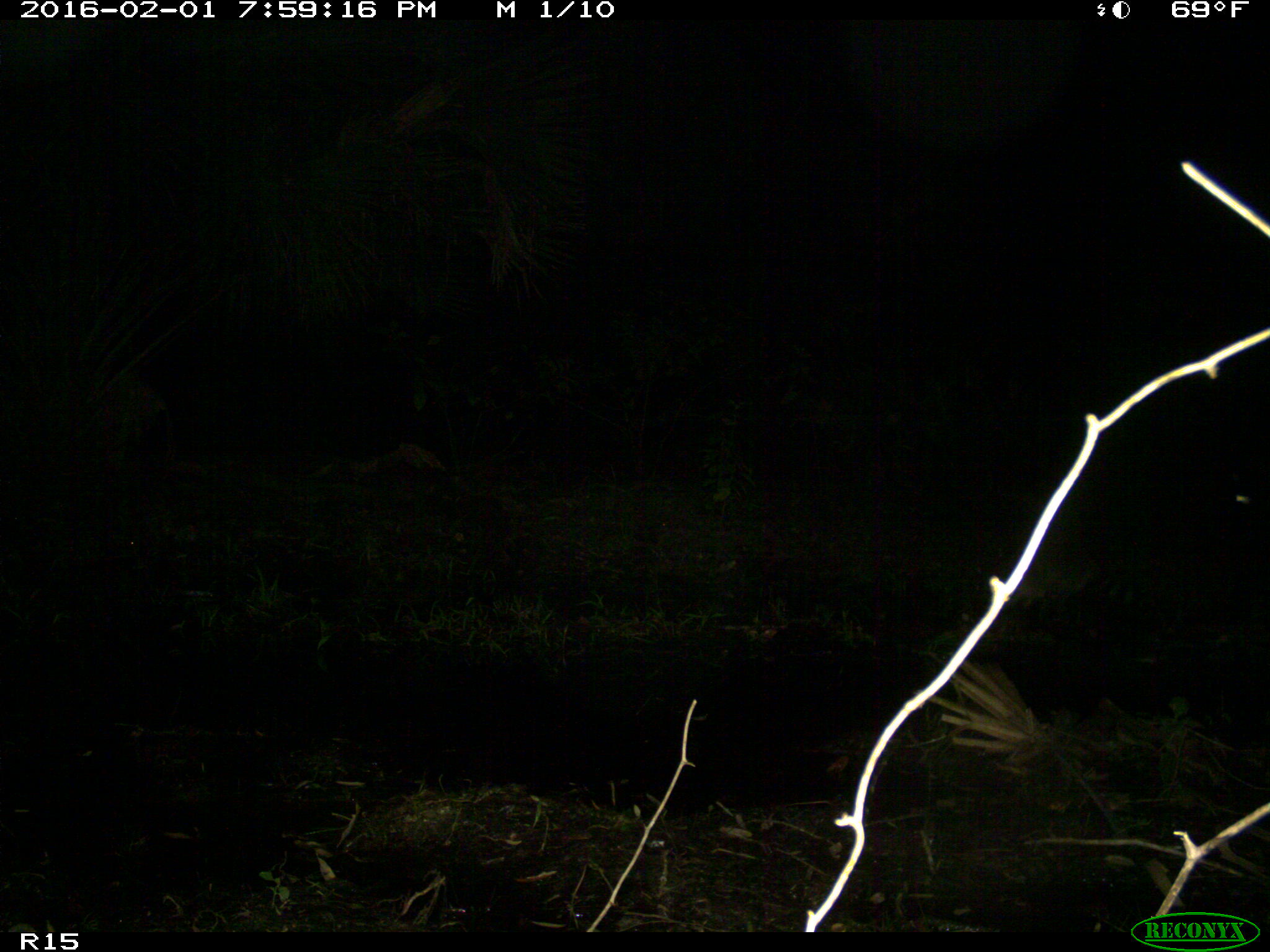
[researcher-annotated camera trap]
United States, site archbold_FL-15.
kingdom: Animalia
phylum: Chordata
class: Mammalia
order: Carnivora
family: Procyonidae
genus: Procyon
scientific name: Procyon lotor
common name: common raccoon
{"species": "Procyon lotor (common raccoon)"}